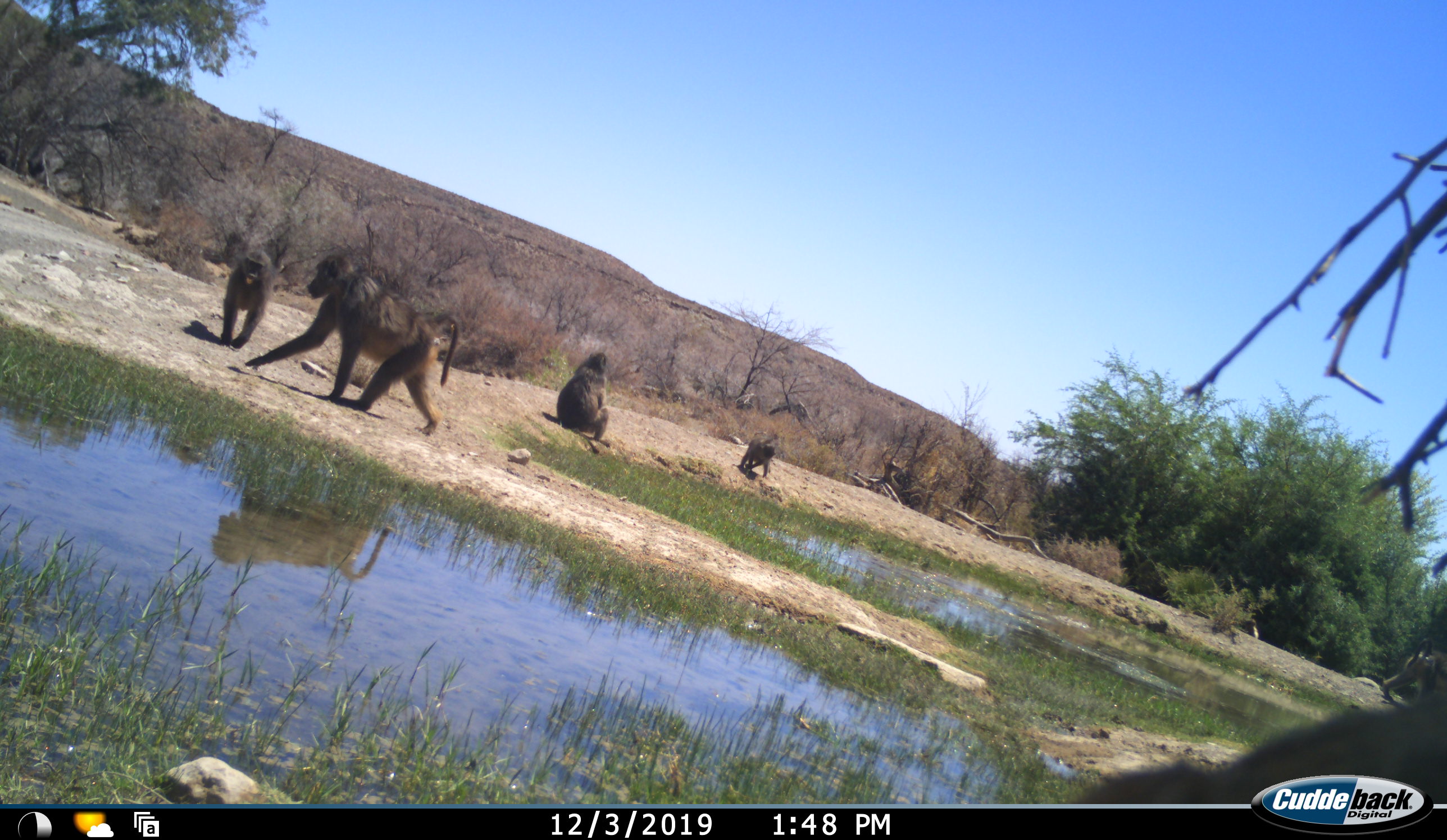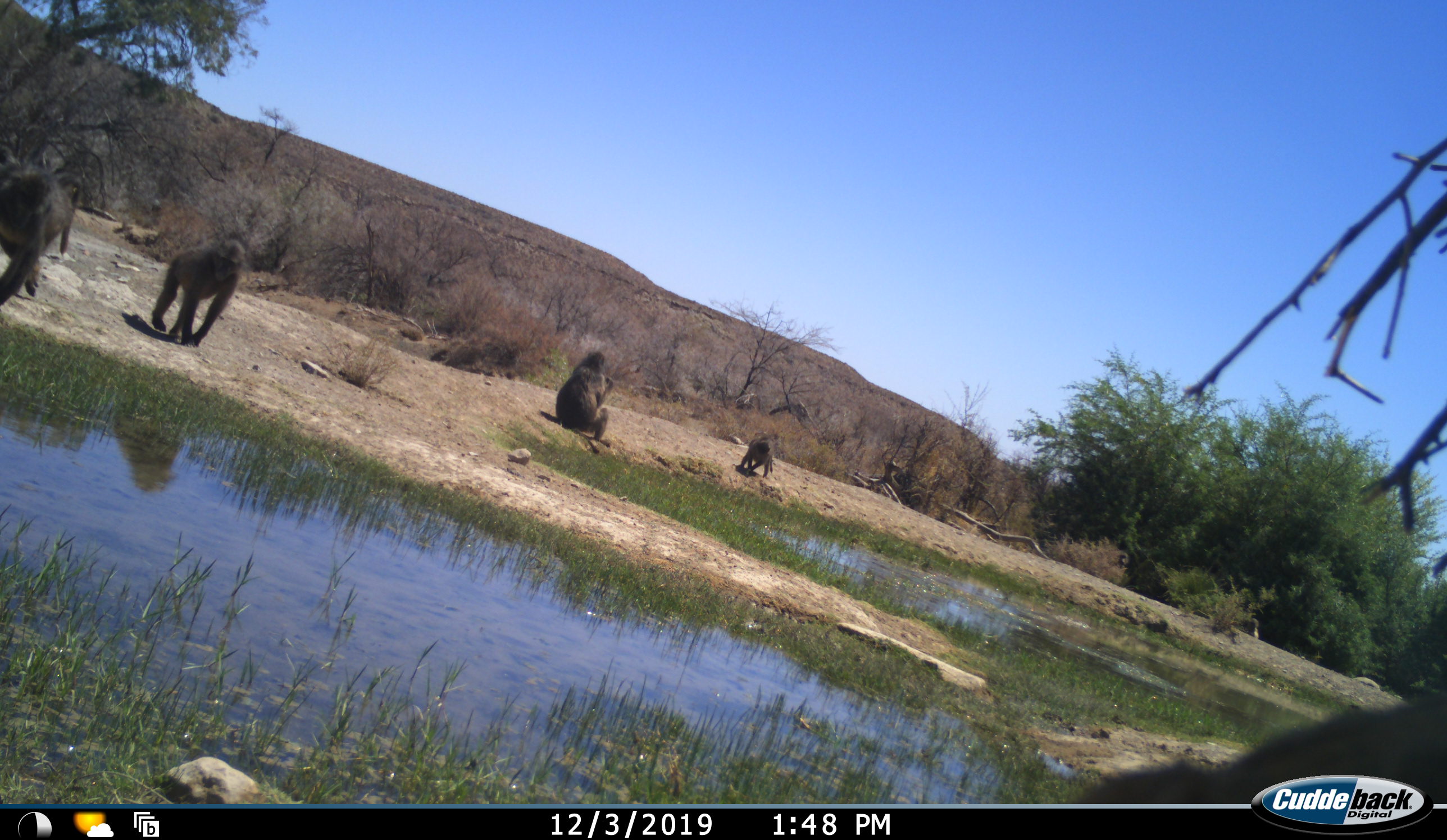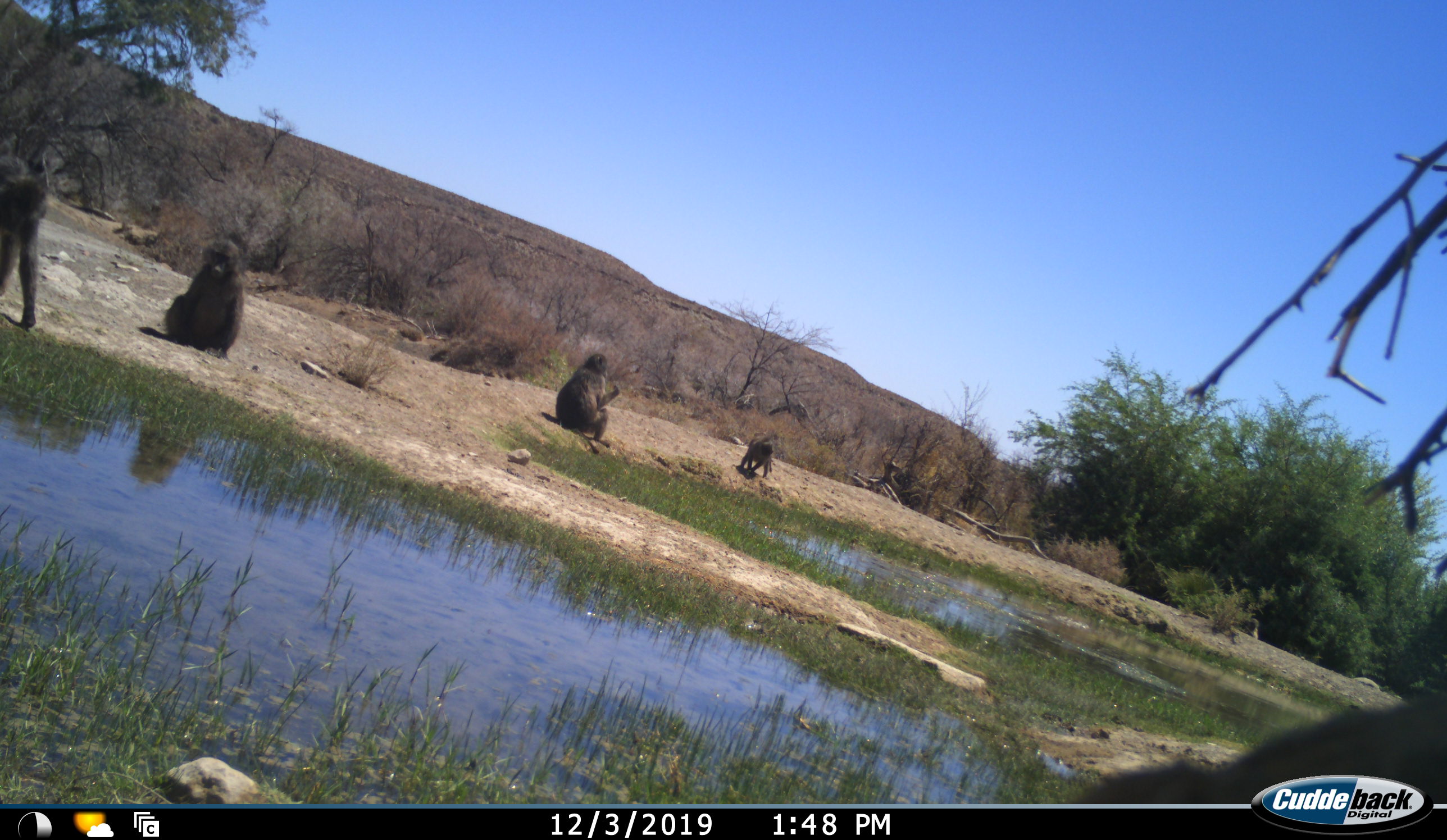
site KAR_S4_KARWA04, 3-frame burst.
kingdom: Animalia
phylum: Chordata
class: Mammalia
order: Primates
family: Cercopithecidae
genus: Papio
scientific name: Papio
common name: baboon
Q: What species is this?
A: Baboon (Papio).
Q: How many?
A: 4.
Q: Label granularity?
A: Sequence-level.